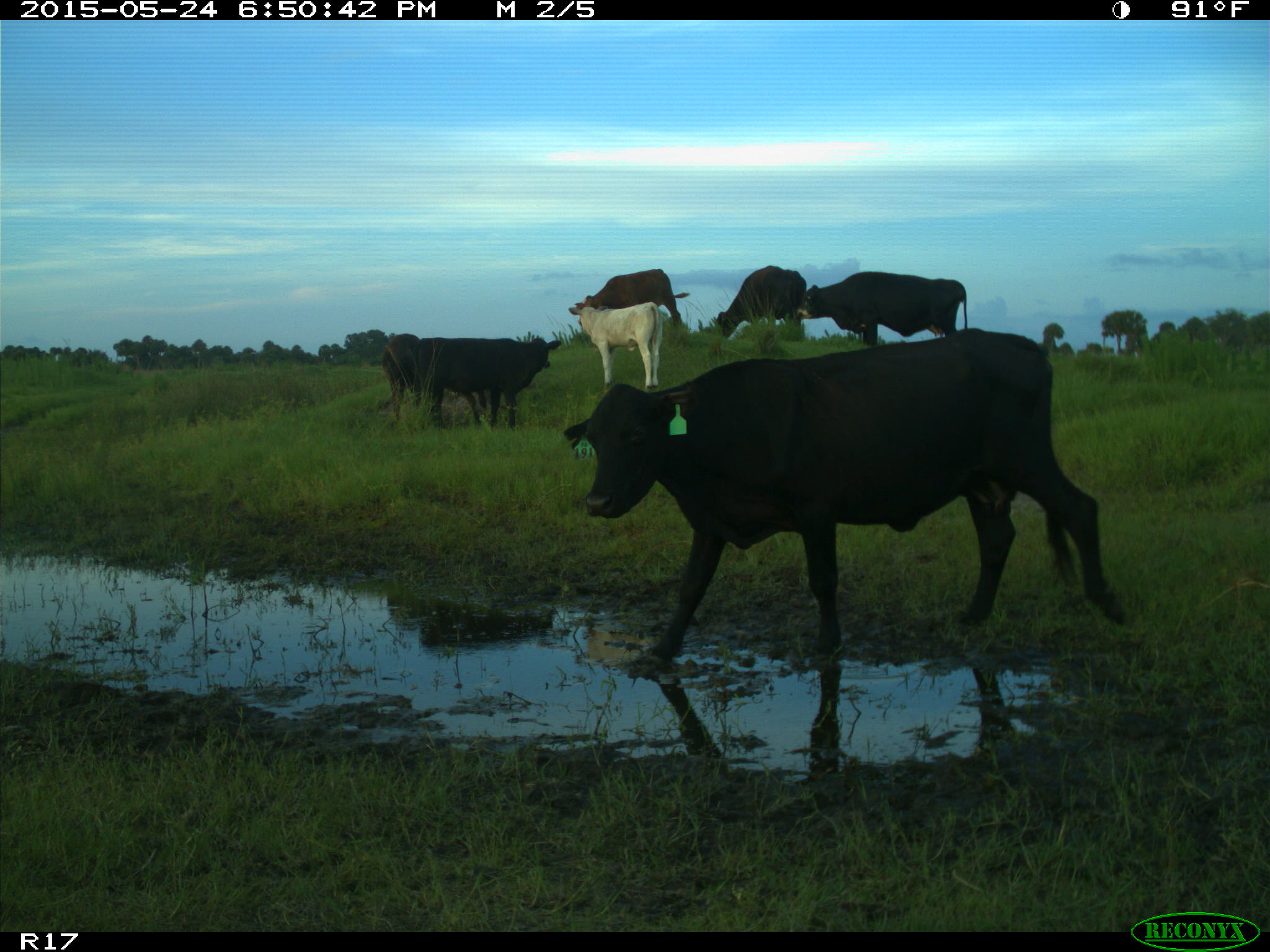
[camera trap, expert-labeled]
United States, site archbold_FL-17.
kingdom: Animalia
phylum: Chordata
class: Mammalia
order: Artiodactyla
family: Bovidae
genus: Bos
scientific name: Bos taurus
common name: domestic cow